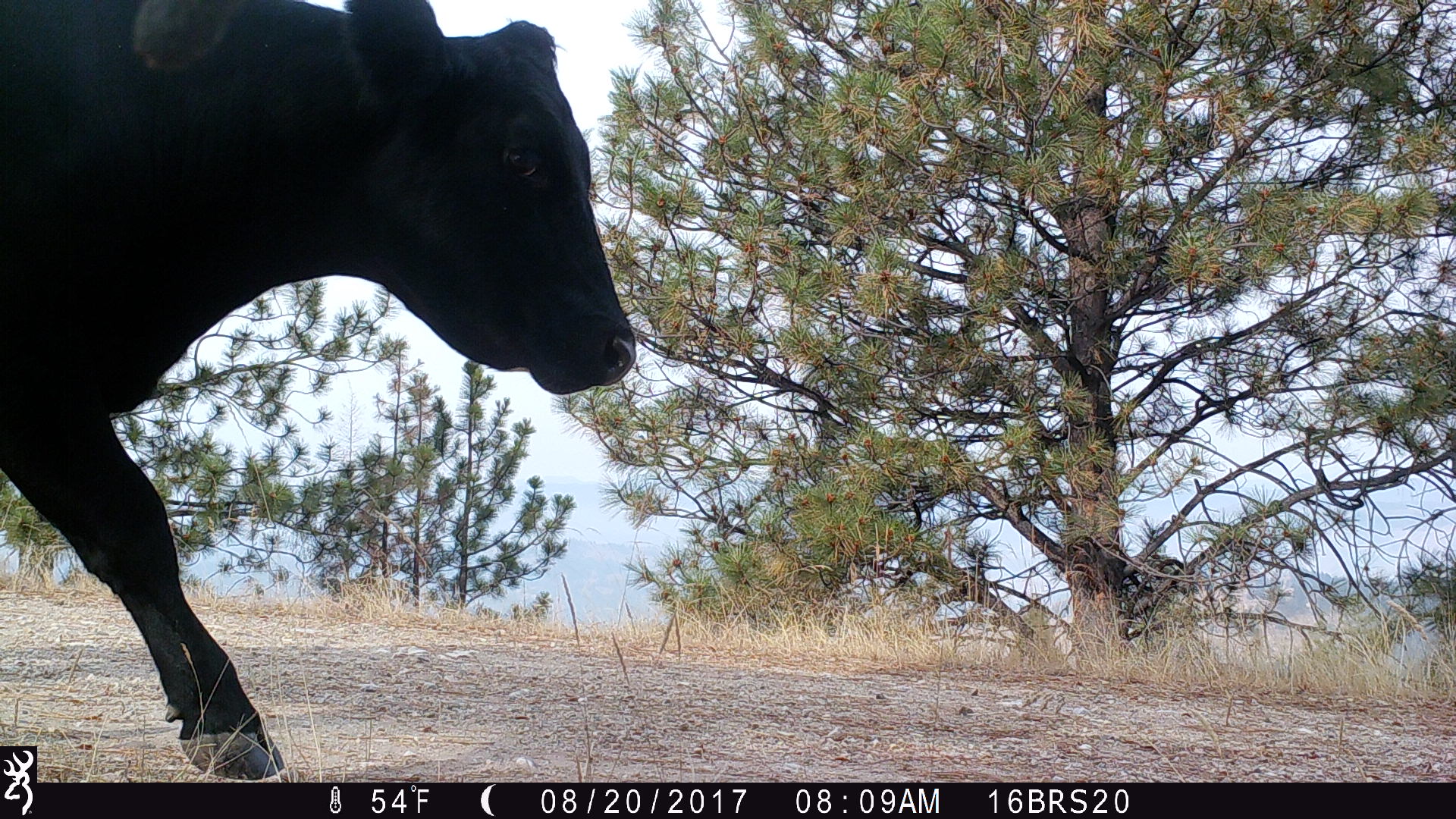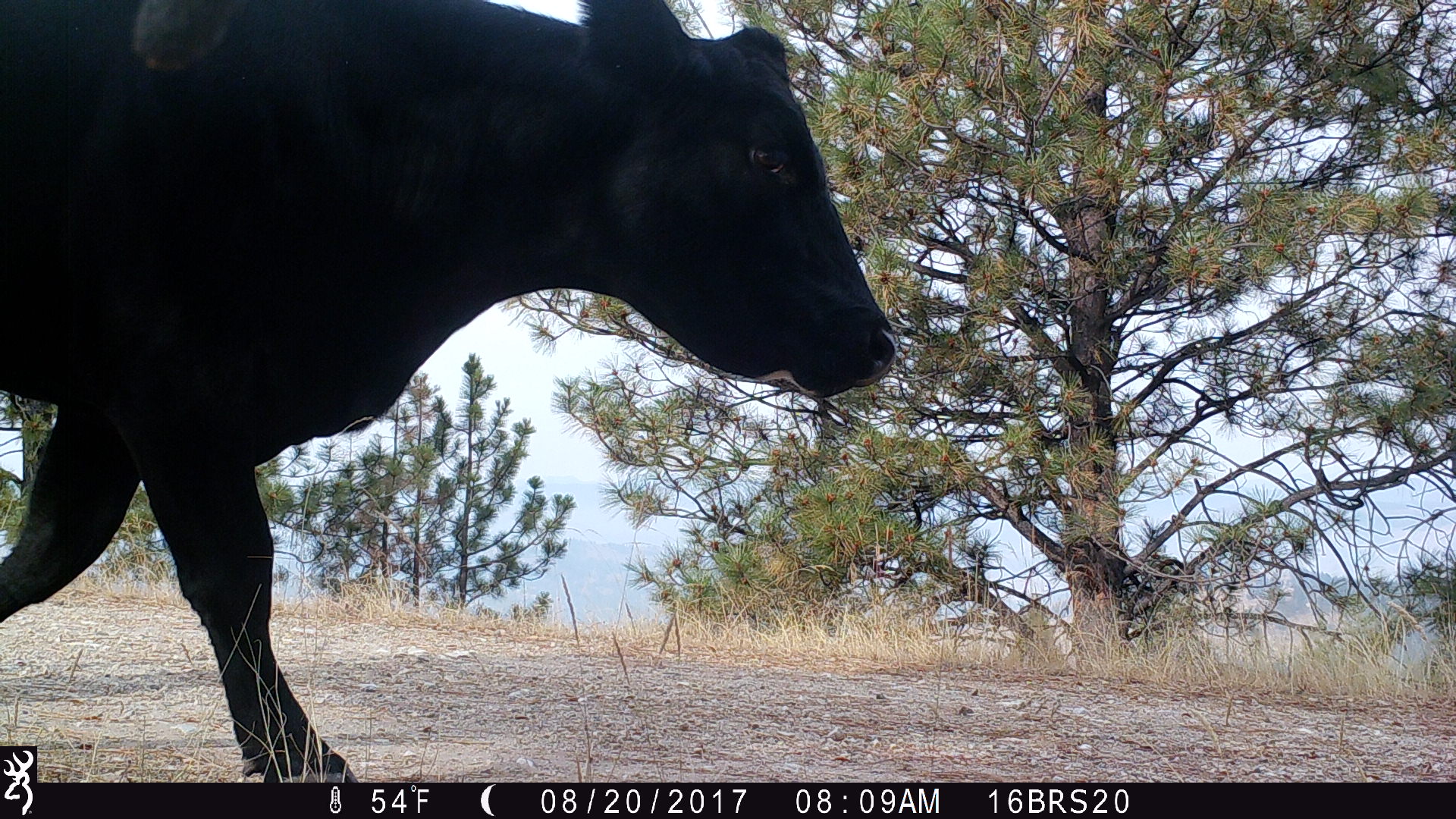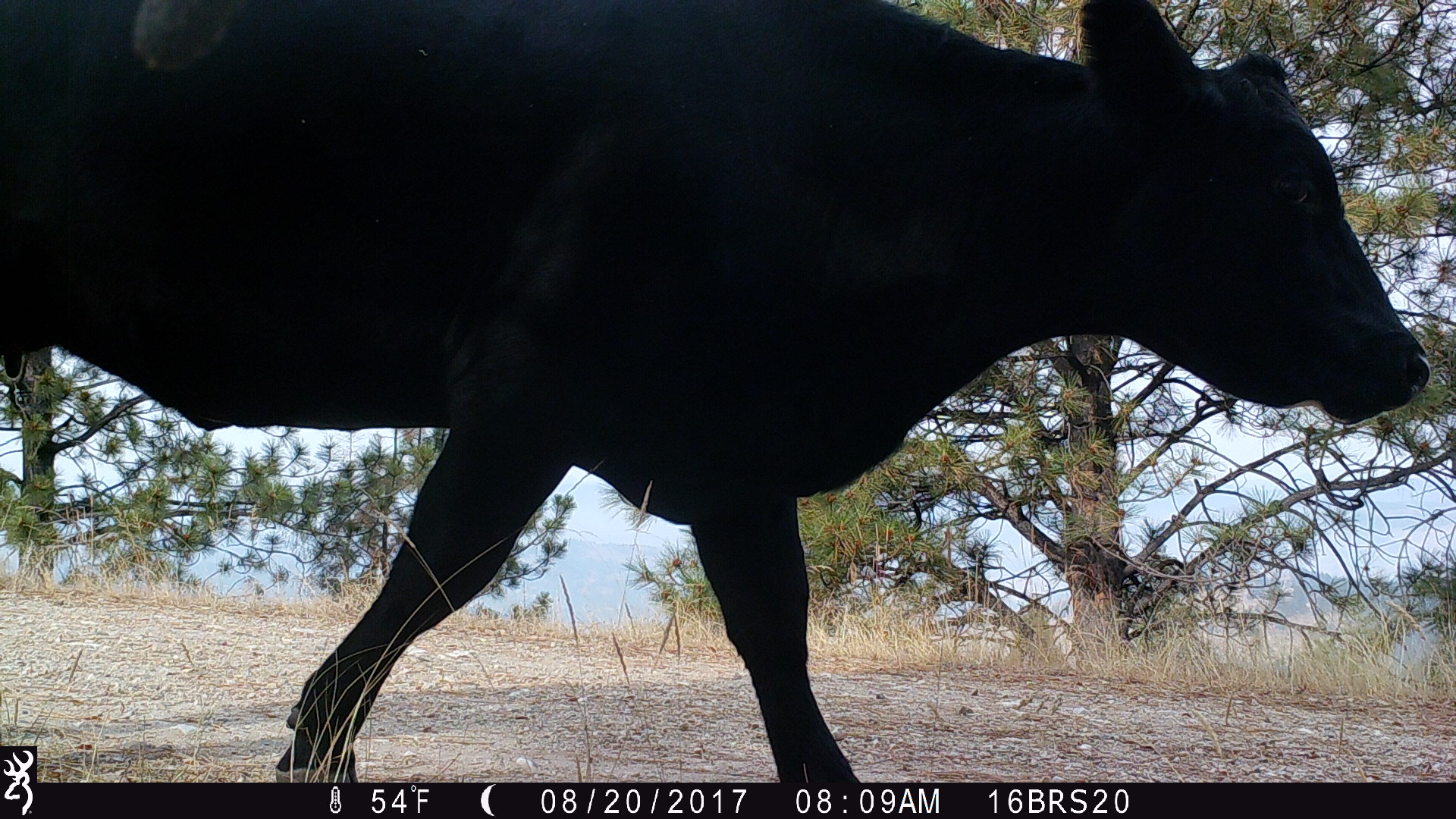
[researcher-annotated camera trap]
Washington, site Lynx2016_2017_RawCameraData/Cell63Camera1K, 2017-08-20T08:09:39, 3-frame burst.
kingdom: Animalia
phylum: Chordata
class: Mammalia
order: Artiodactyla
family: Bovidae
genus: Bos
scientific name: Bos taurus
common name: domestic cattle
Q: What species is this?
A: Domestic cattle (Bos taurus).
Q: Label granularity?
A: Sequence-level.